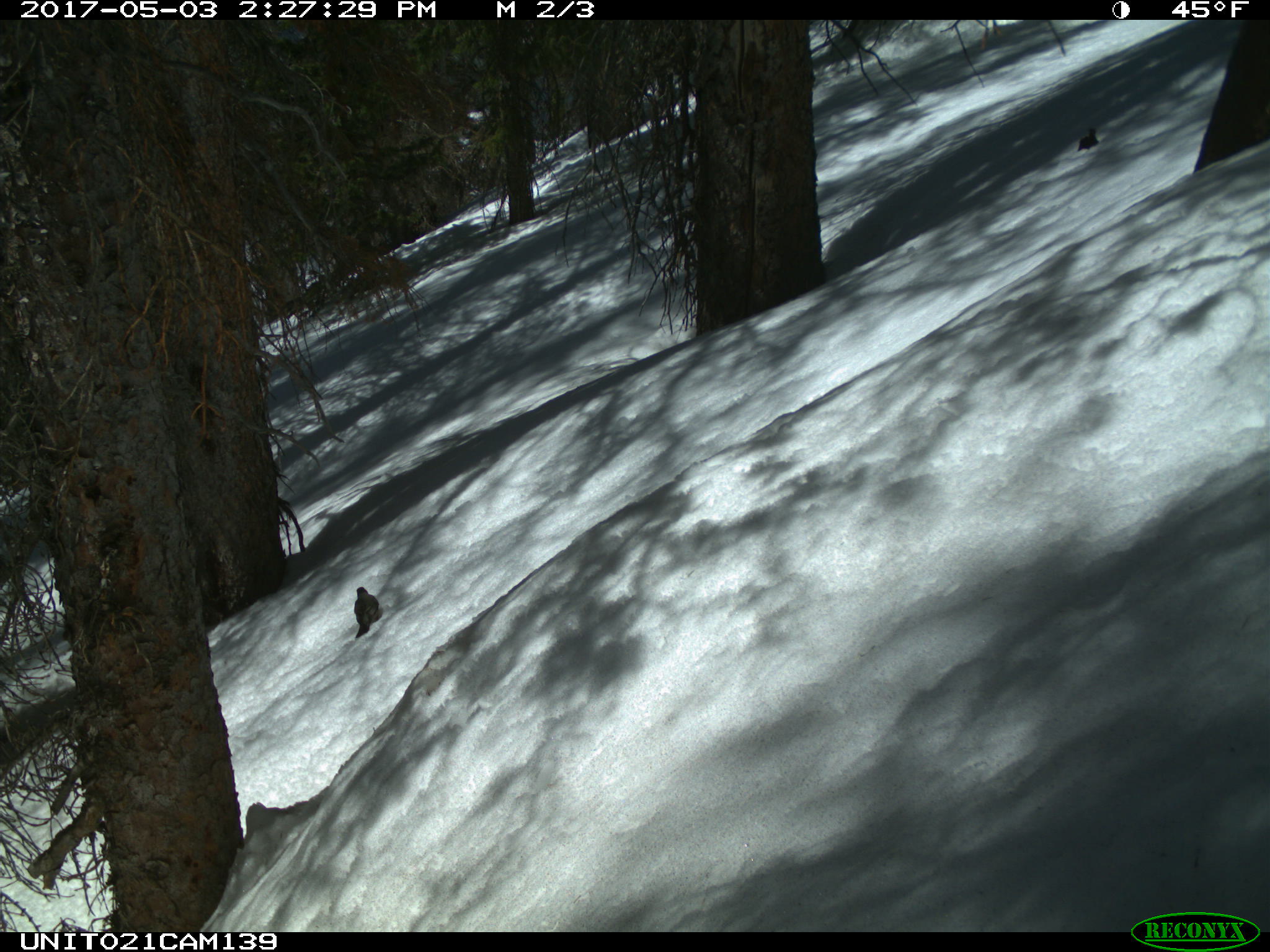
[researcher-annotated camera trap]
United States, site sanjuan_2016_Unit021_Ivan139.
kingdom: Animalia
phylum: Chordata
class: Aves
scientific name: Aves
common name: birds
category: unidentified bird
Unidentified bird (birds) (Aves).